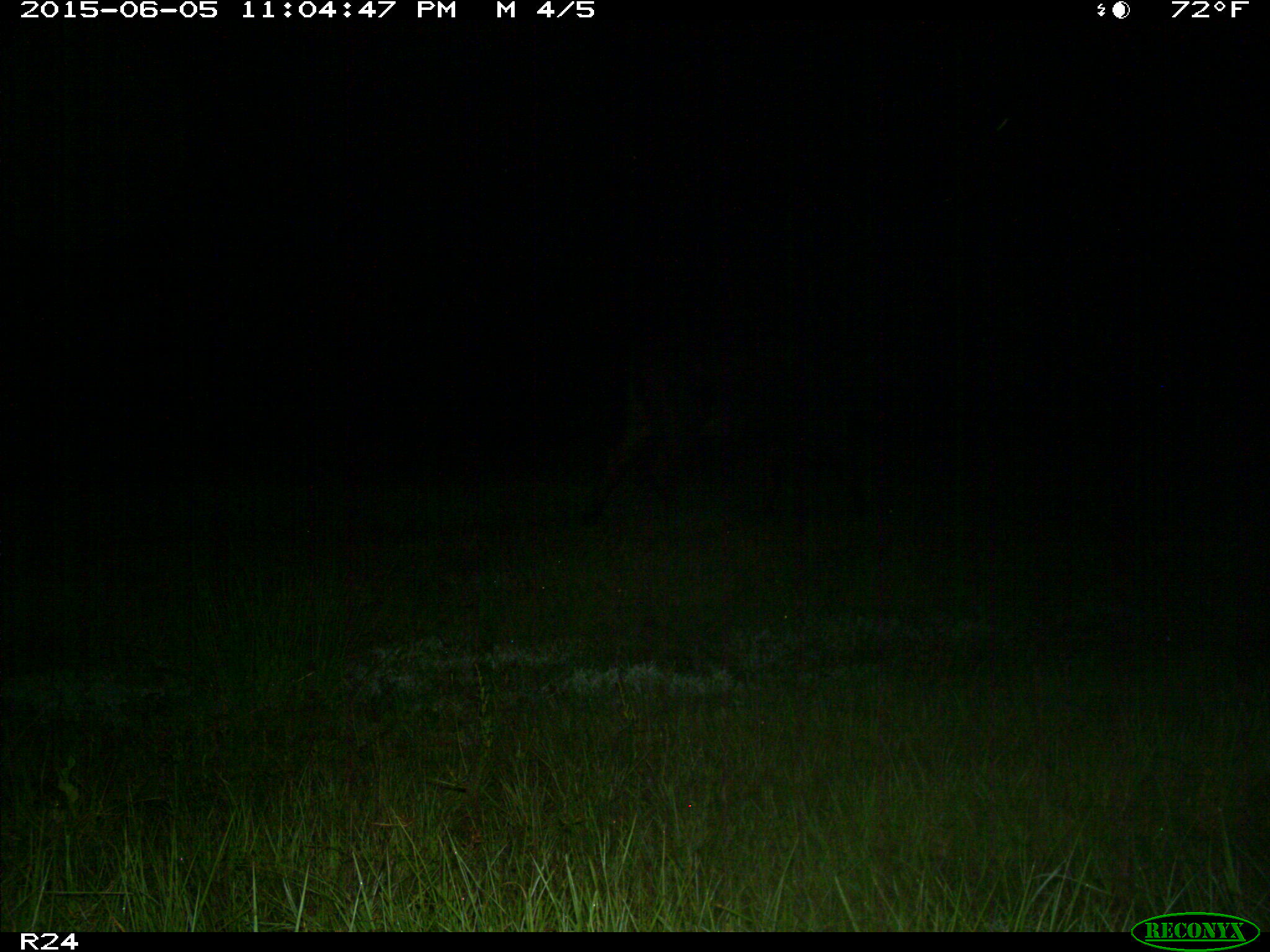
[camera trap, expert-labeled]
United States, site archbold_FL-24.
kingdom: Animalia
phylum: Chordata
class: Mammalia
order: Artiodactyla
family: Bovidae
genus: Bos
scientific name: Bos taurus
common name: domestic cow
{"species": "Bos taurus (domestic cow)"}